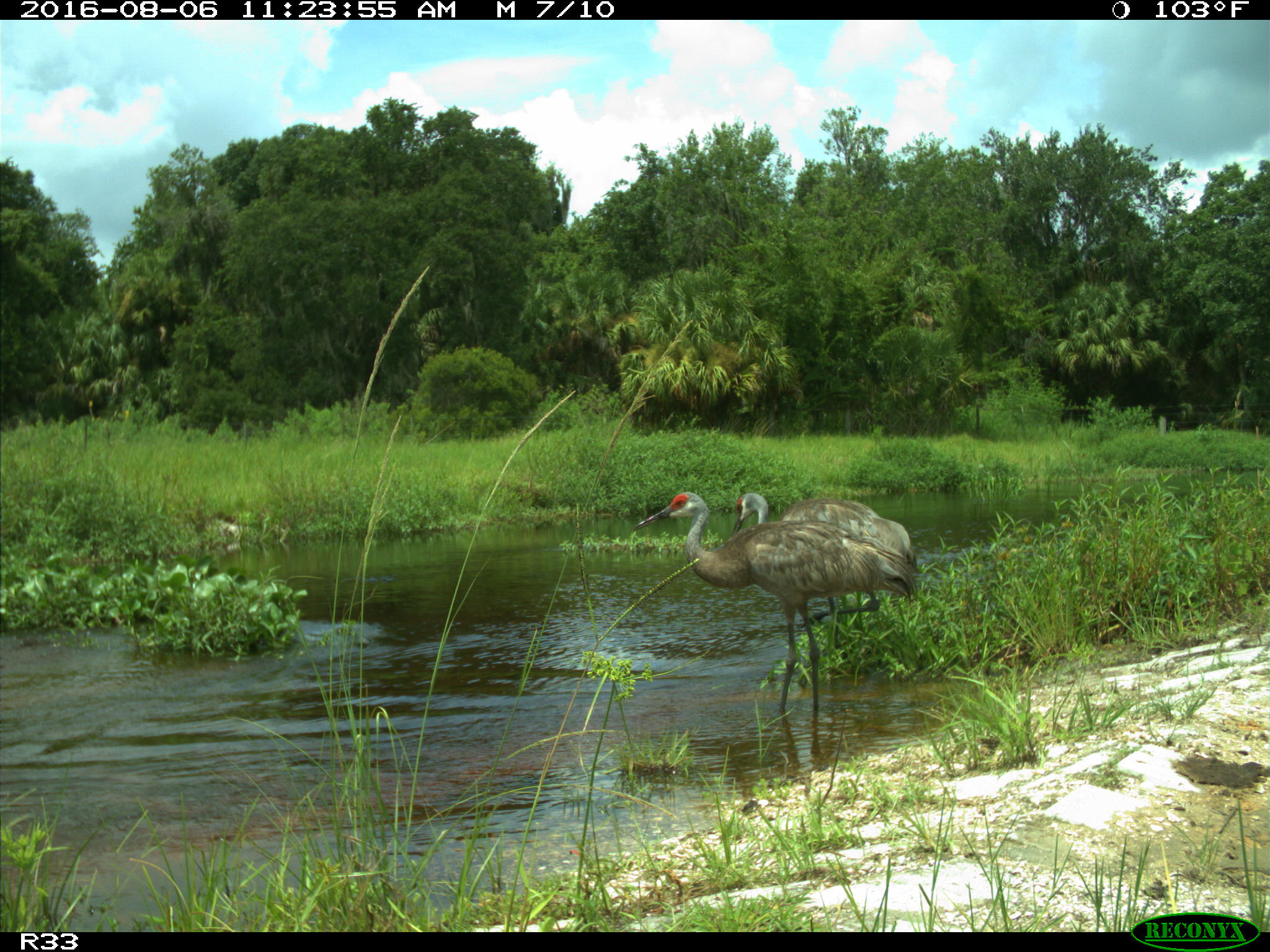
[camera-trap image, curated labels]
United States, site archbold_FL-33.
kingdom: Animalia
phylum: Chordata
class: Aves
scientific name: Aves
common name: birds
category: unidentified bird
Unidentified bird (birds) (Aves).